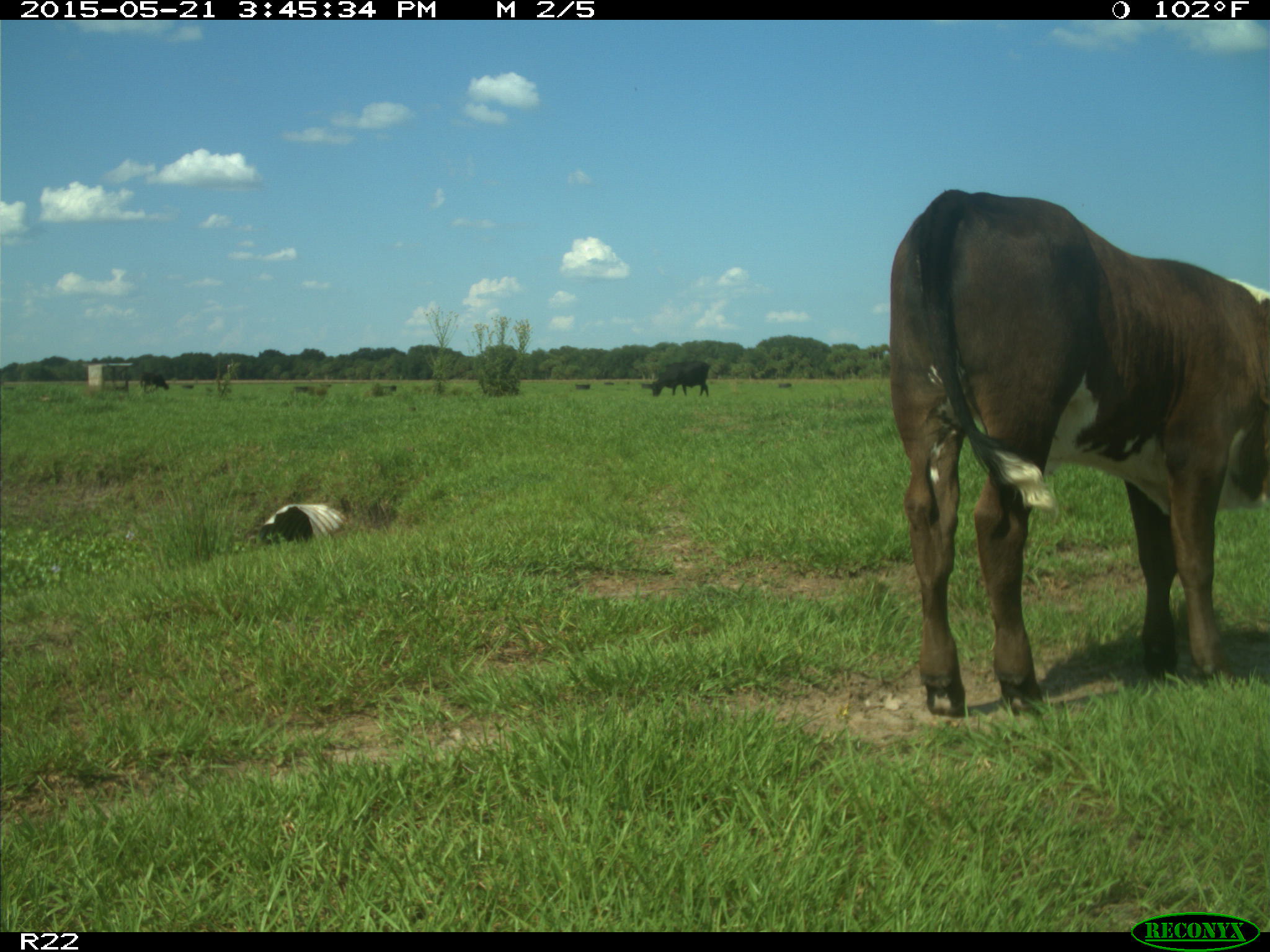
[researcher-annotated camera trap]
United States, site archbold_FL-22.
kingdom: Animalia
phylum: Chordata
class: Mammalia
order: Artiodactyla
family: Bovidae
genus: Bos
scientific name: Bos taurus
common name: domestic cow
Bos taurus (domestic cow).